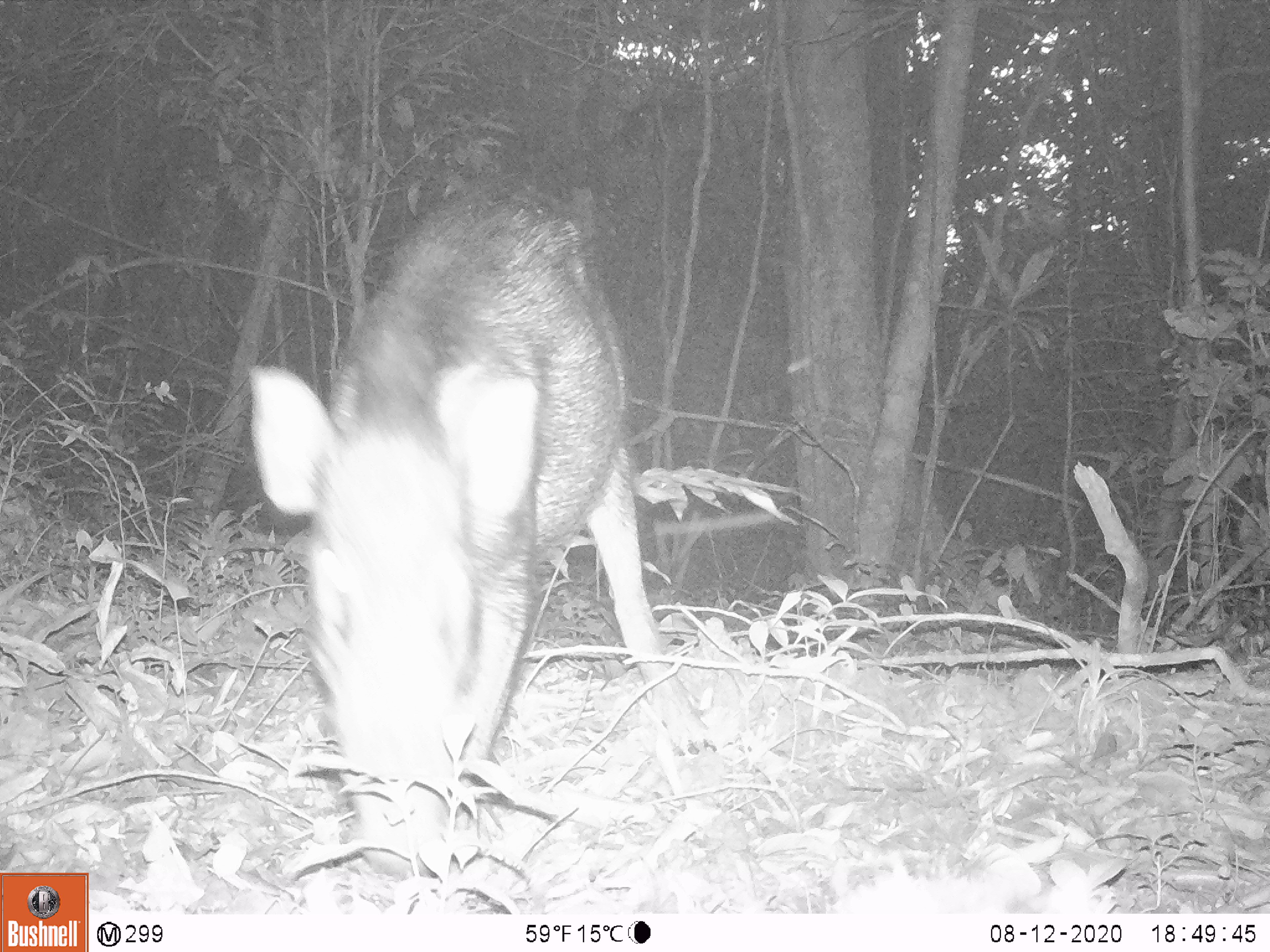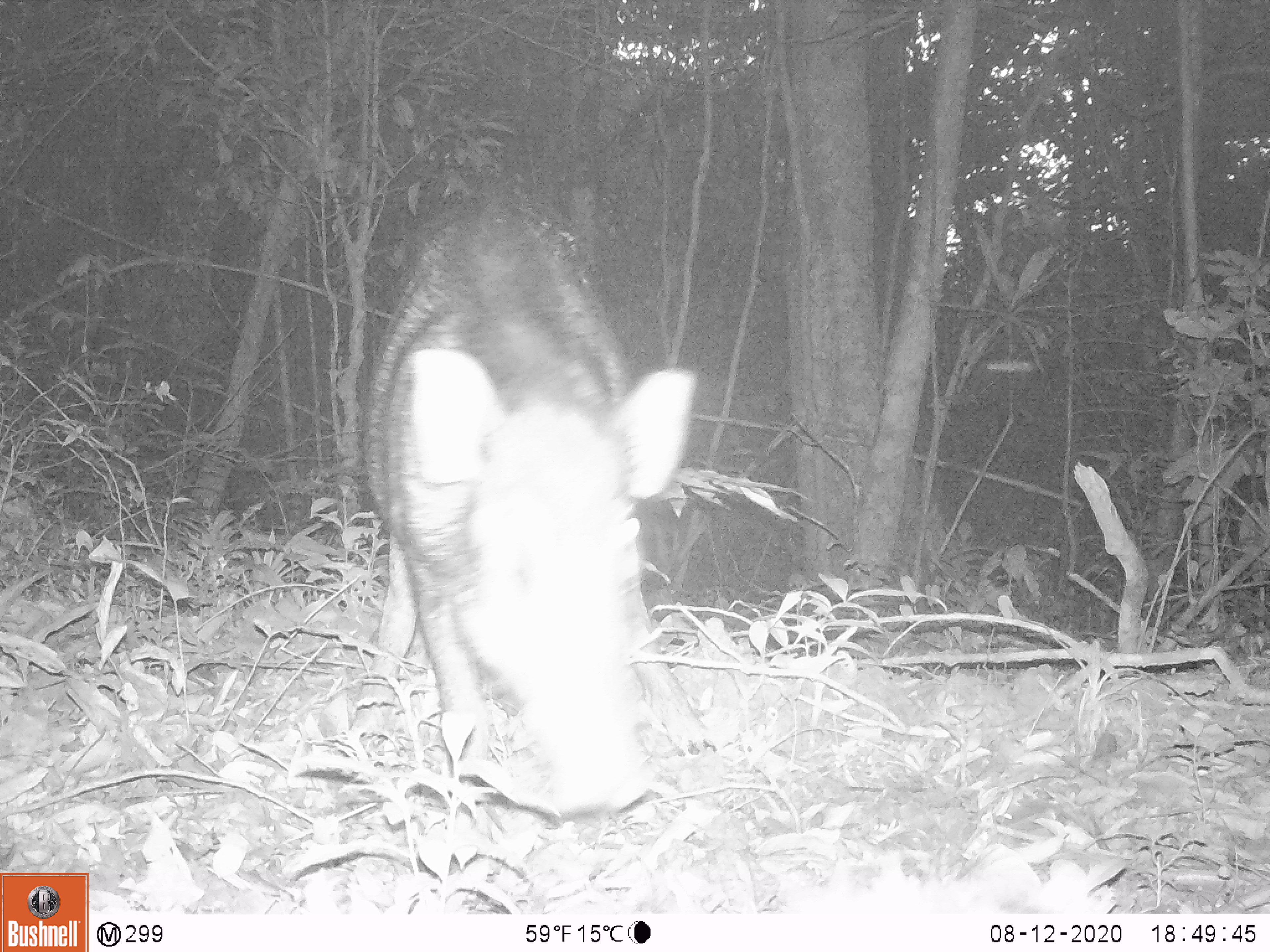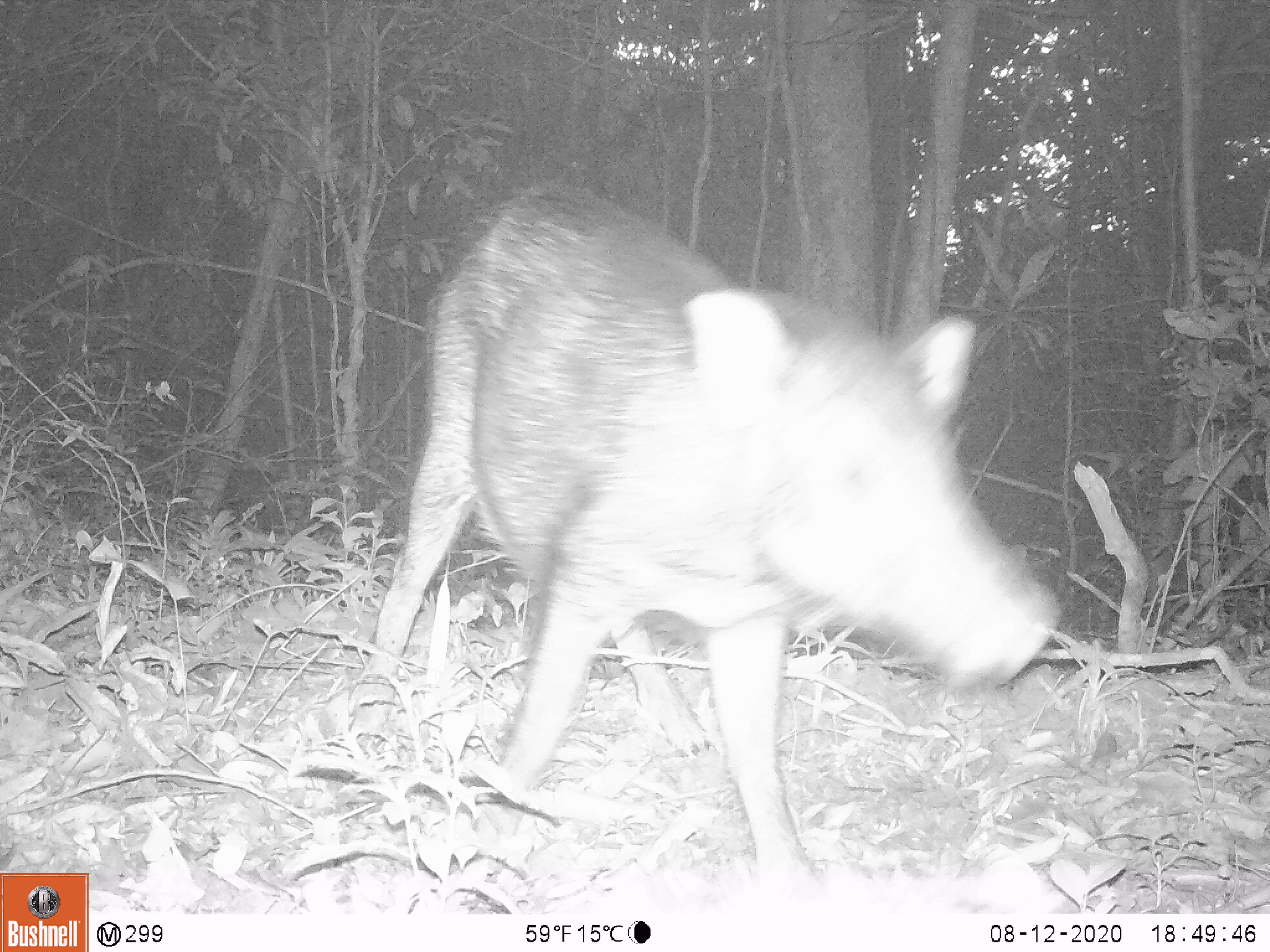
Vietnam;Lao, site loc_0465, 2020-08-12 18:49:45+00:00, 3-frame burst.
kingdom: Animalia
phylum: Chordata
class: Mammalia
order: Artiodactyla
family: Suidae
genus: Sus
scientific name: Sus scrofa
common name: eurasian wild pig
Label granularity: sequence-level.